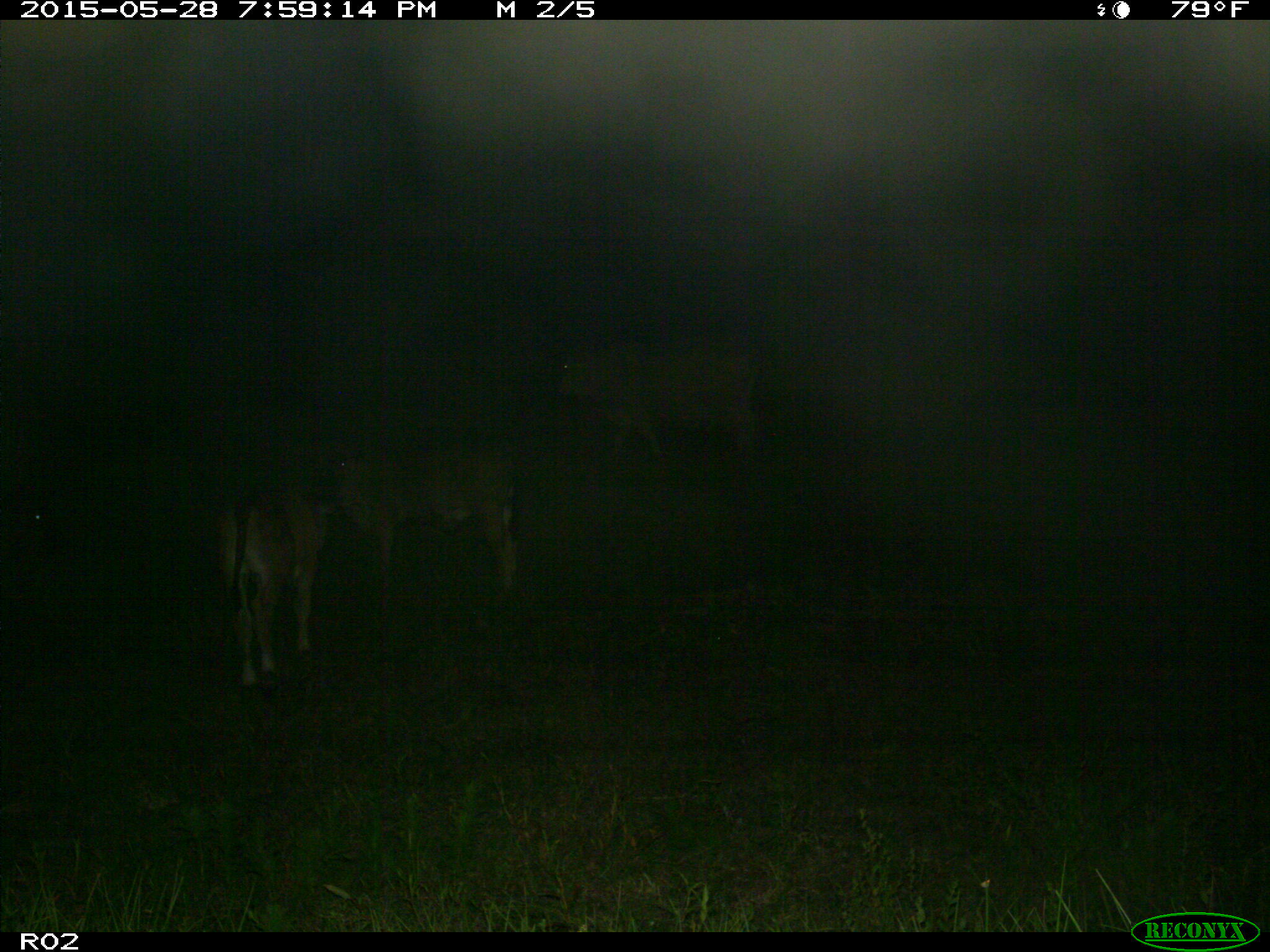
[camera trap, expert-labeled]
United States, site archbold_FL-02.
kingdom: Animalia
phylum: Chordata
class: Mammalia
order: Artiodactyla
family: Bovidae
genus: Bos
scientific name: Bos taurus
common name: domestic cow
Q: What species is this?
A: Bos taurus (domestic cow).